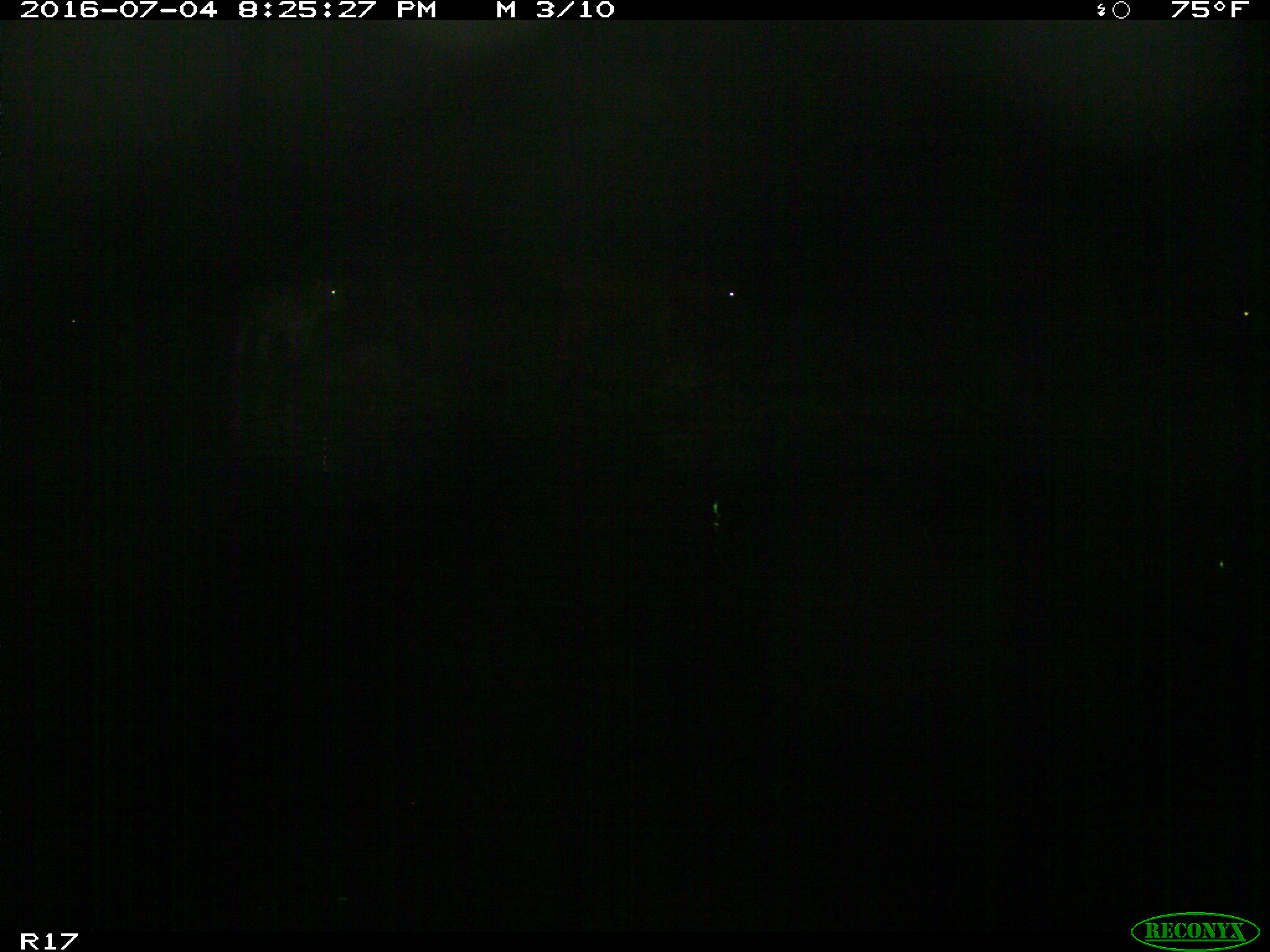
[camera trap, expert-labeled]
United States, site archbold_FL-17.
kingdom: Animalia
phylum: Chordata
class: Mammalia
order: Artiodactyla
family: Bovidae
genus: Bos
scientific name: Bos taurus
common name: domestic cow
Bos taurus (domestic cow).